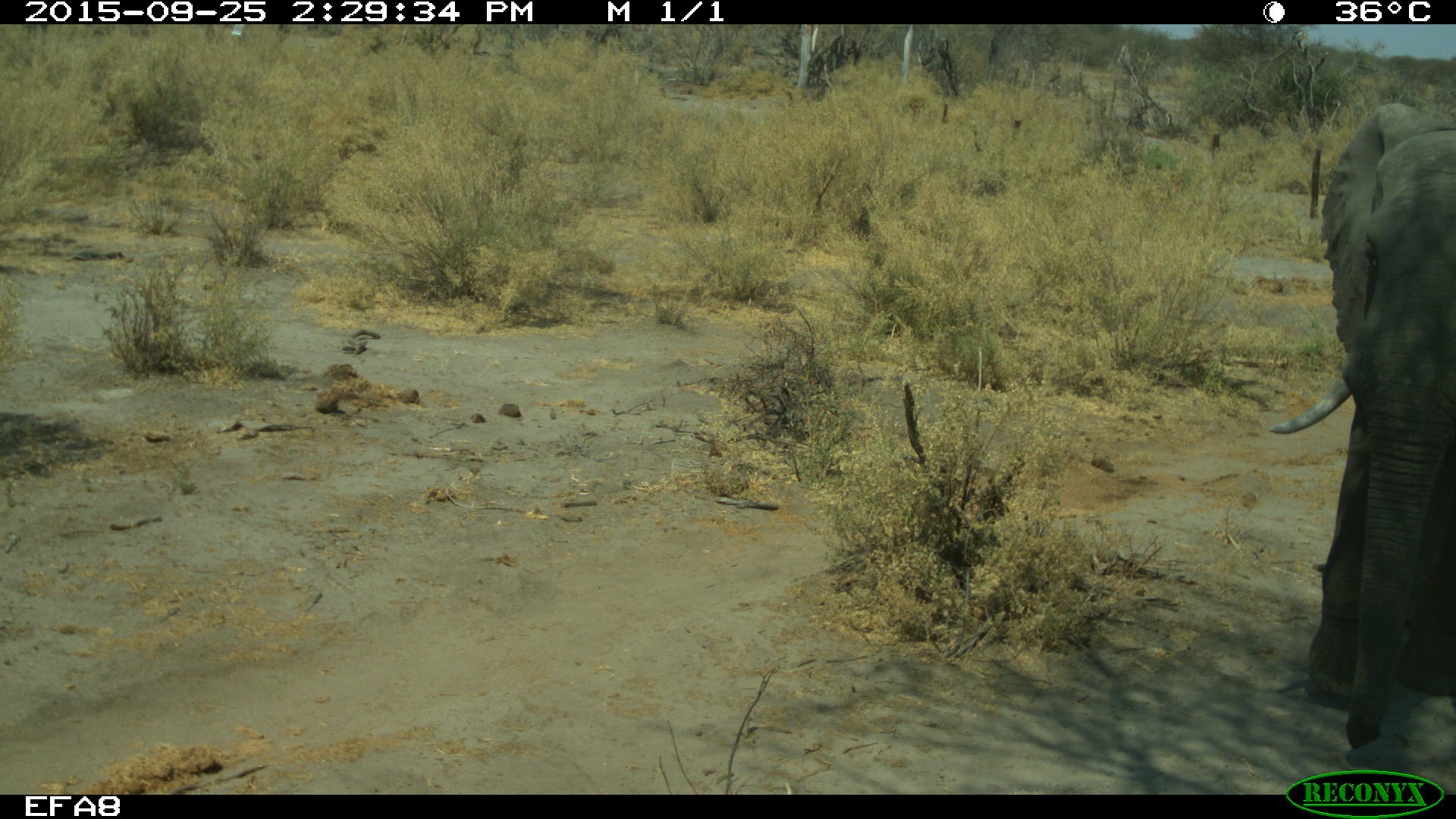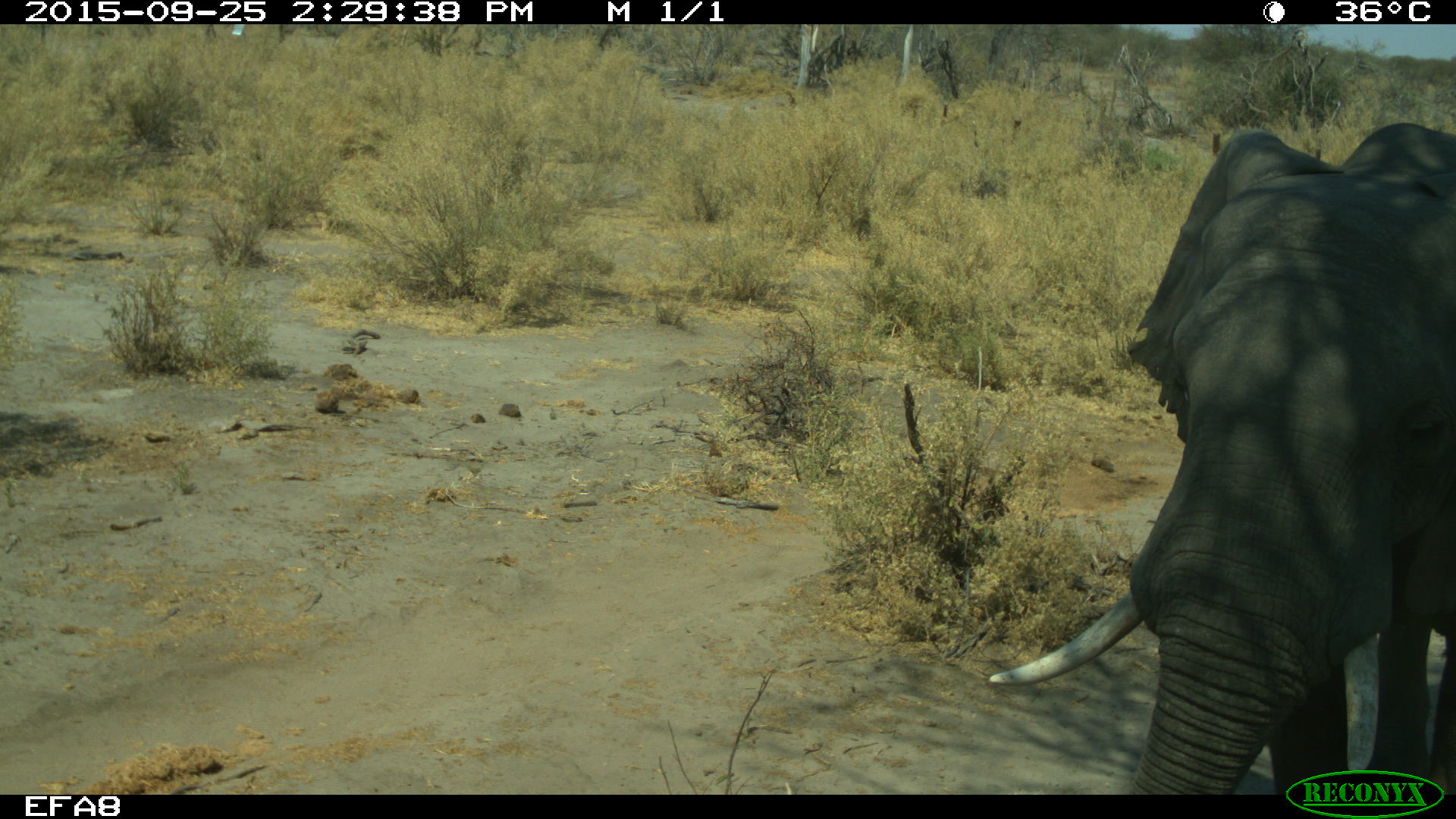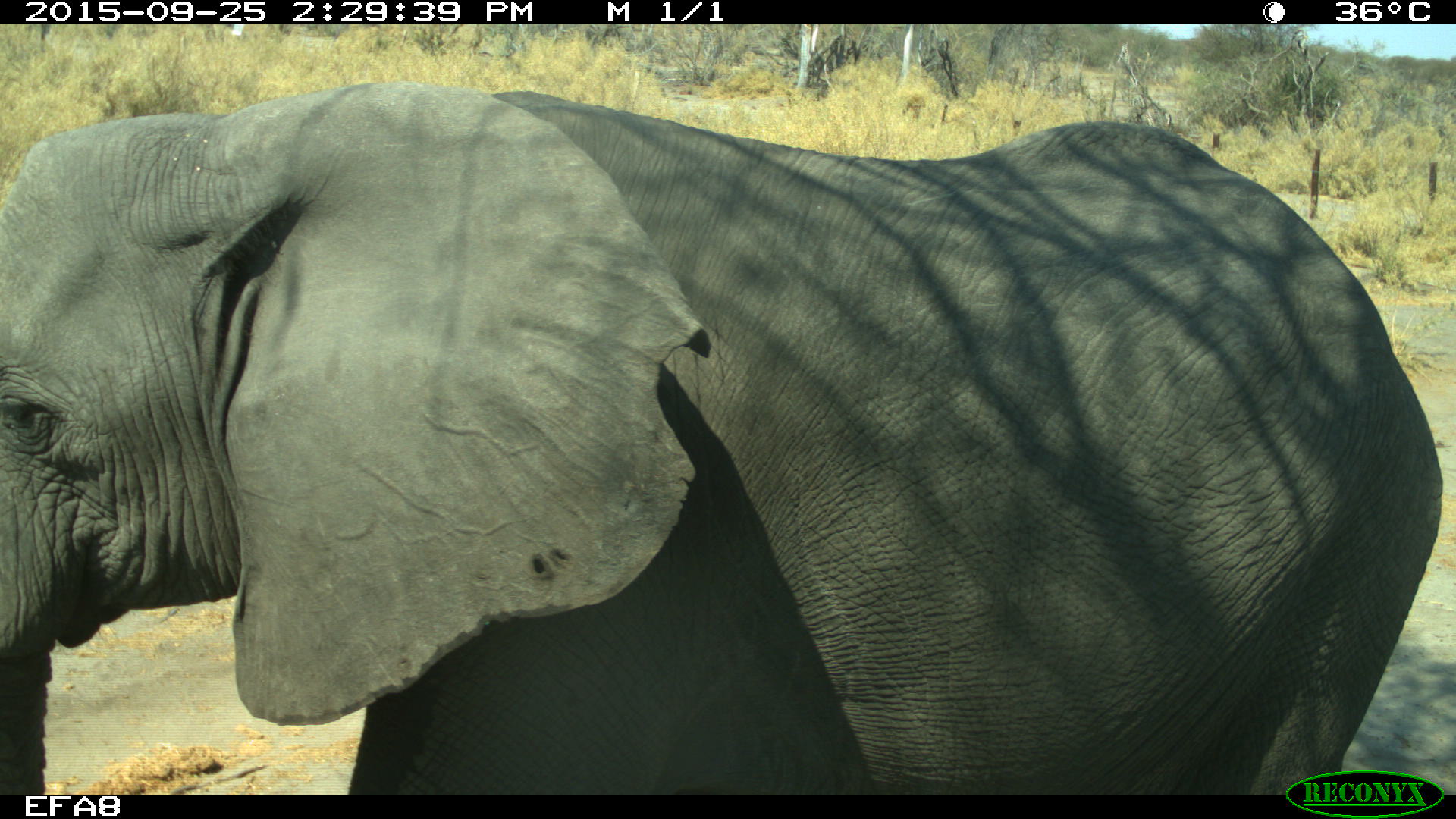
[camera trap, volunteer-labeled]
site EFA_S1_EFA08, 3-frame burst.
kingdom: Animalia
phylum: Chordata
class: Mammalia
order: Proboscidea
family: Elephantidae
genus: Loxodonta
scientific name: Loxodonta africana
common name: african bush elephant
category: elephant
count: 1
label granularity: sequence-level